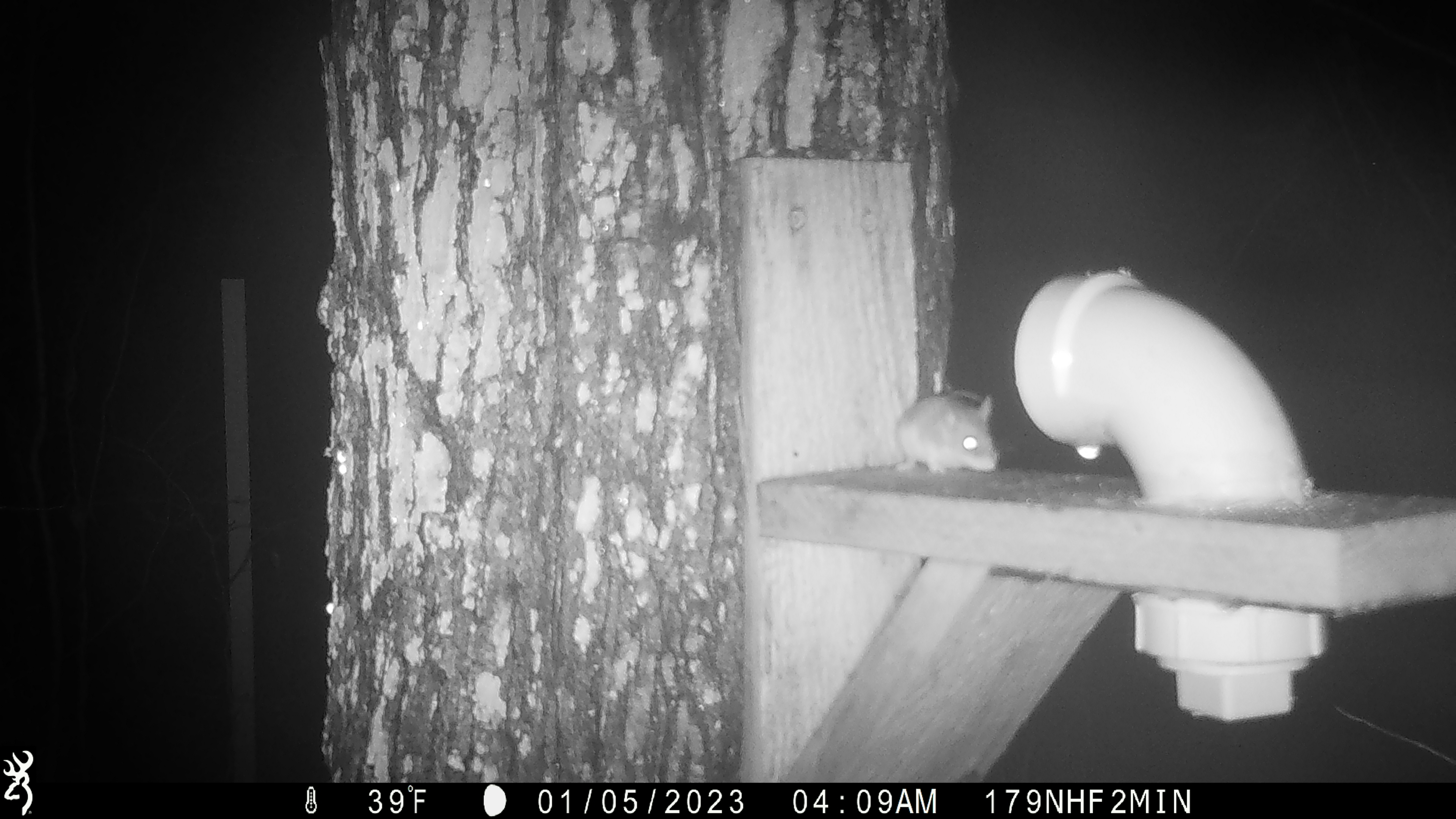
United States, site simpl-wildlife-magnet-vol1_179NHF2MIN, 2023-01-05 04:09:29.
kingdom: Animalia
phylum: Chordata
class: Mammalia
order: Rodentia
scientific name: Rodentia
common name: mouse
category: mouse sp.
Mouse sp. (mouse) (Rodentia).